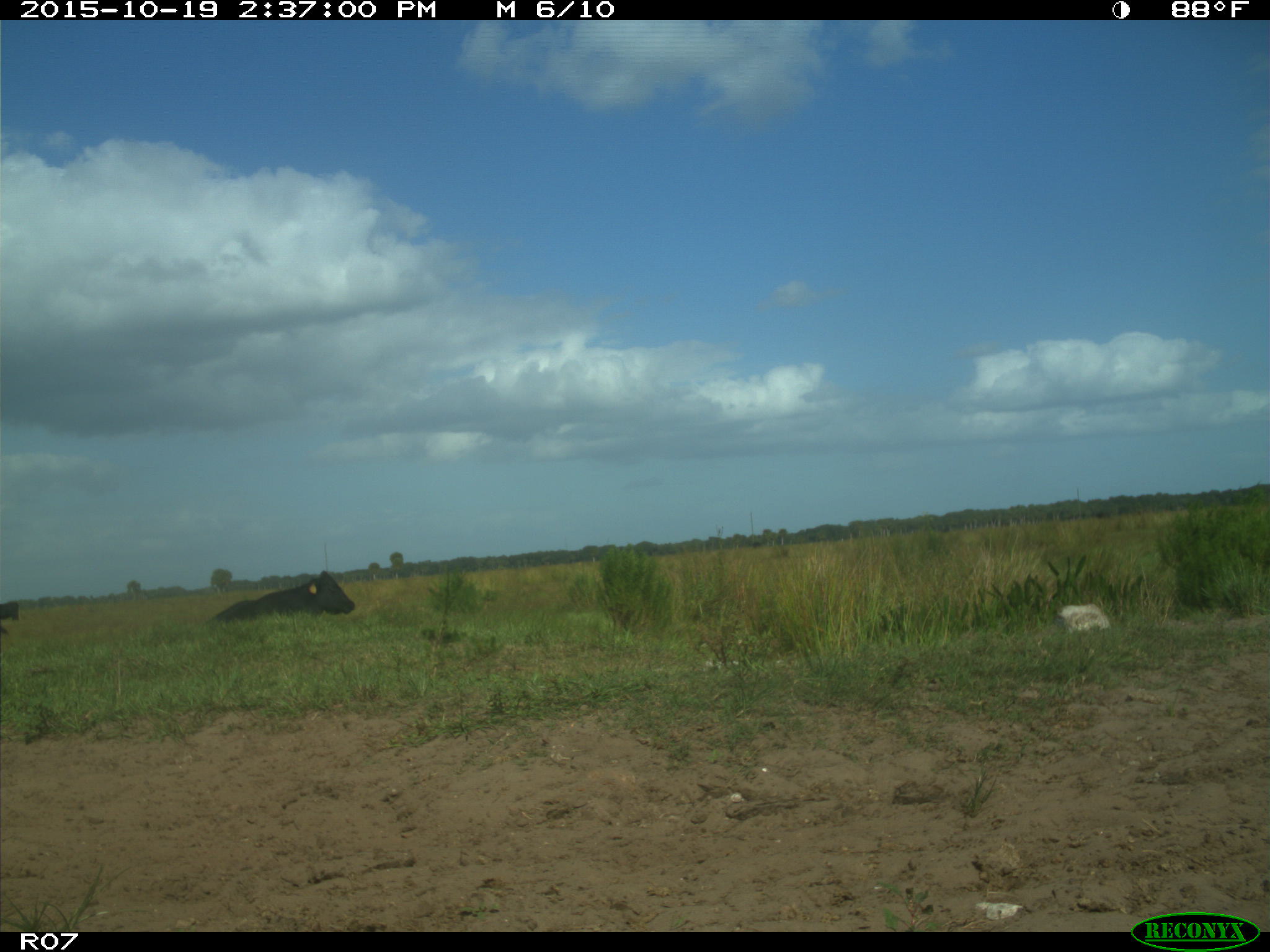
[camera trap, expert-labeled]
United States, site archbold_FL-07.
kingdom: Animalia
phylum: Chordata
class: Mammalia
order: Artiodactyla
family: Bovidae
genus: Bos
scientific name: Bos taurus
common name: domestic cow